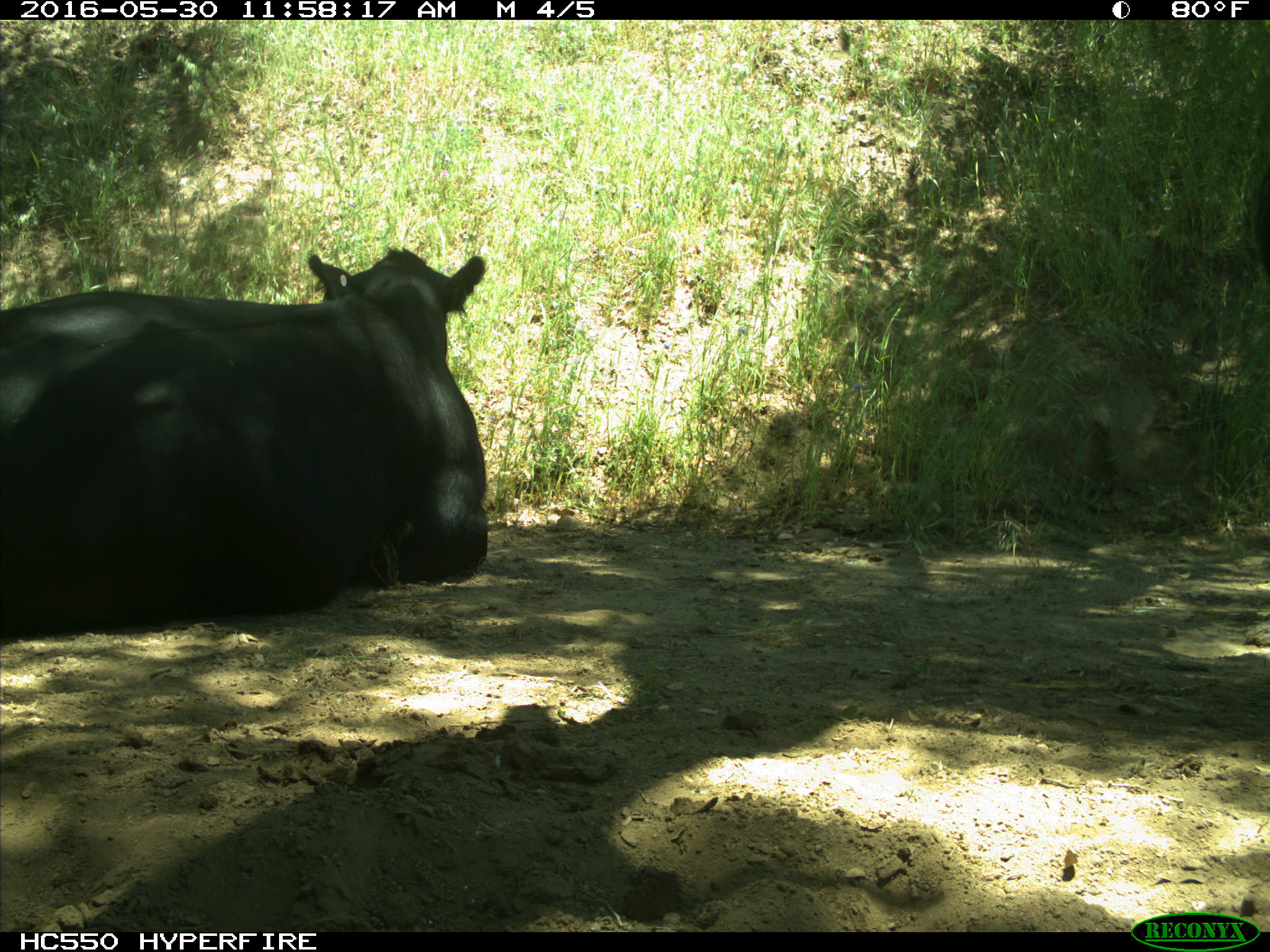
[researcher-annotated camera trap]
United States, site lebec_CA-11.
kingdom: Animalia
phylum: Chordata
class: Mammalia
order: Artiodactyla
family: Bovidae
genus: Bos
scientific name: Bos taurus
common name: domestic cow